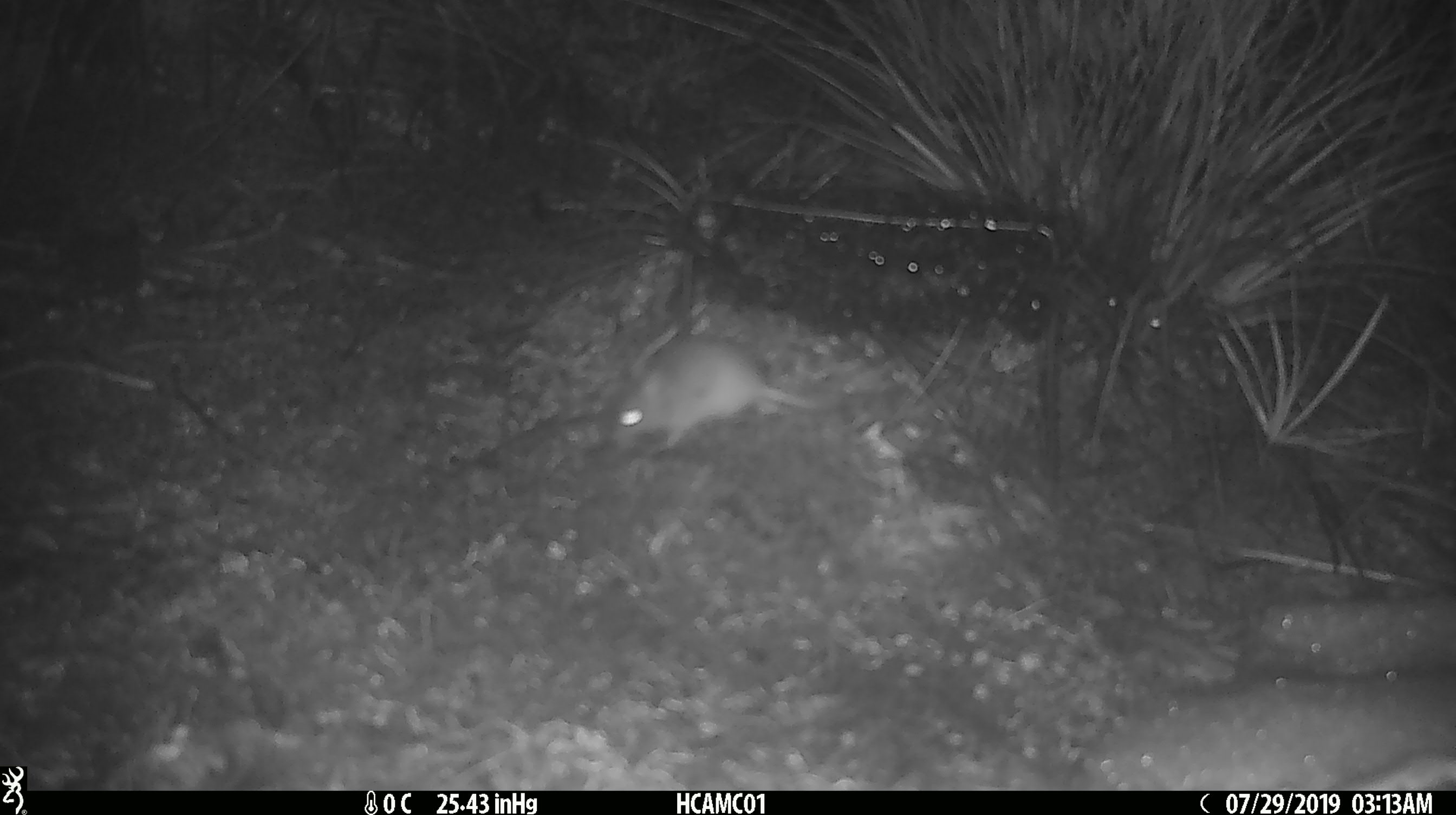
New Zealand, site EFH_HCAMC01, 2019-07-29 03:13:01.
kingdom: Animalia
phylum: Chordata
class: Mammalia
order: Rodentia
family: Muridae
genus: Mus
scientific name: Mus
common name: mouse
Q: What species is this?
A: Mouse (Mus).